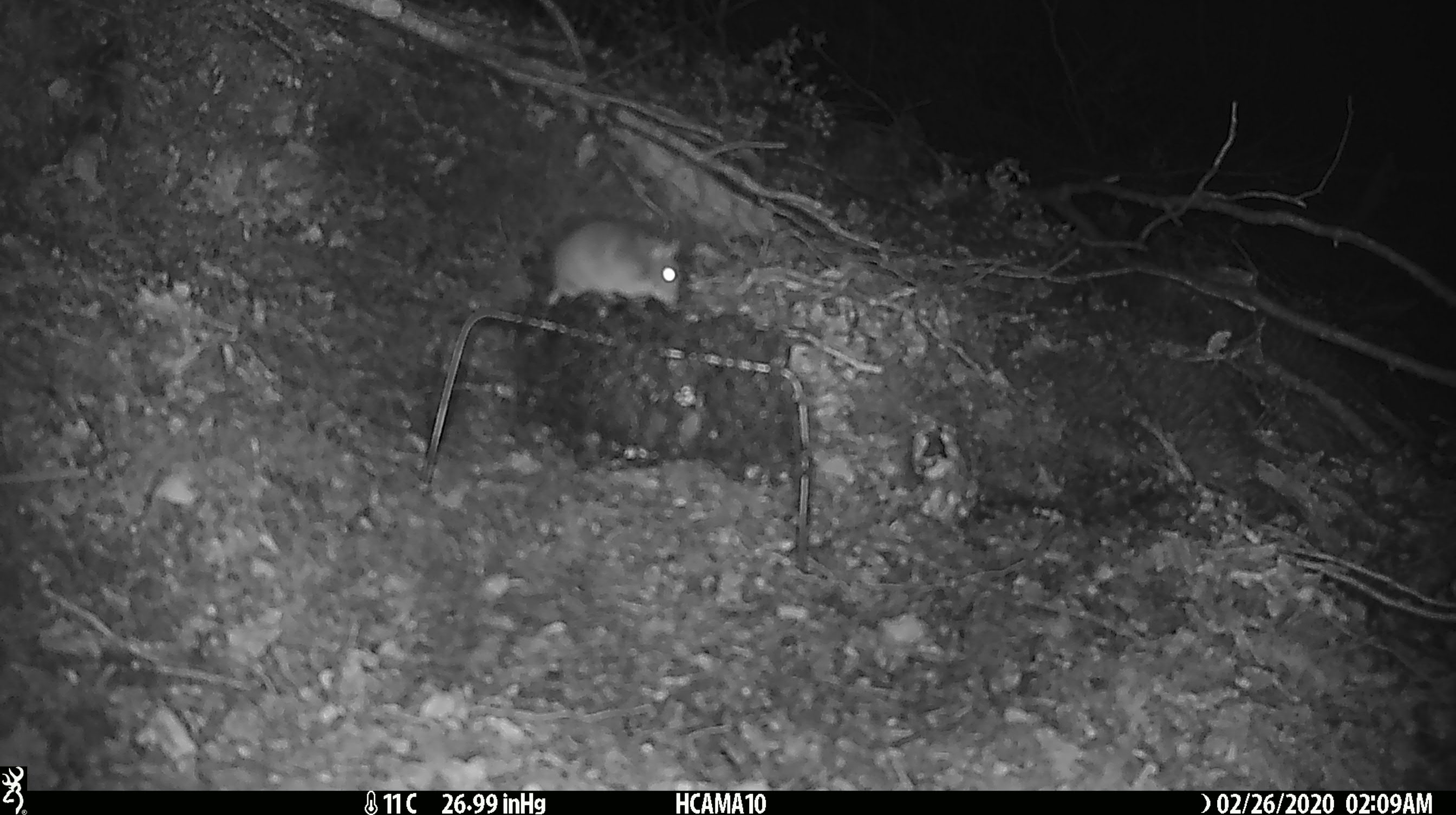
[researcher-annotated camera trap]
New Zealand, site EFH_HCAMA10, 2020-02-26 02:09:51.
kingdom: Animalia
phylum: Chordata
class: Mammalia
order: Rodentia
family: Muridae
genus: Mus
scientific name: Mus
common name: mouse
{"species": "mouse (Mus)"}